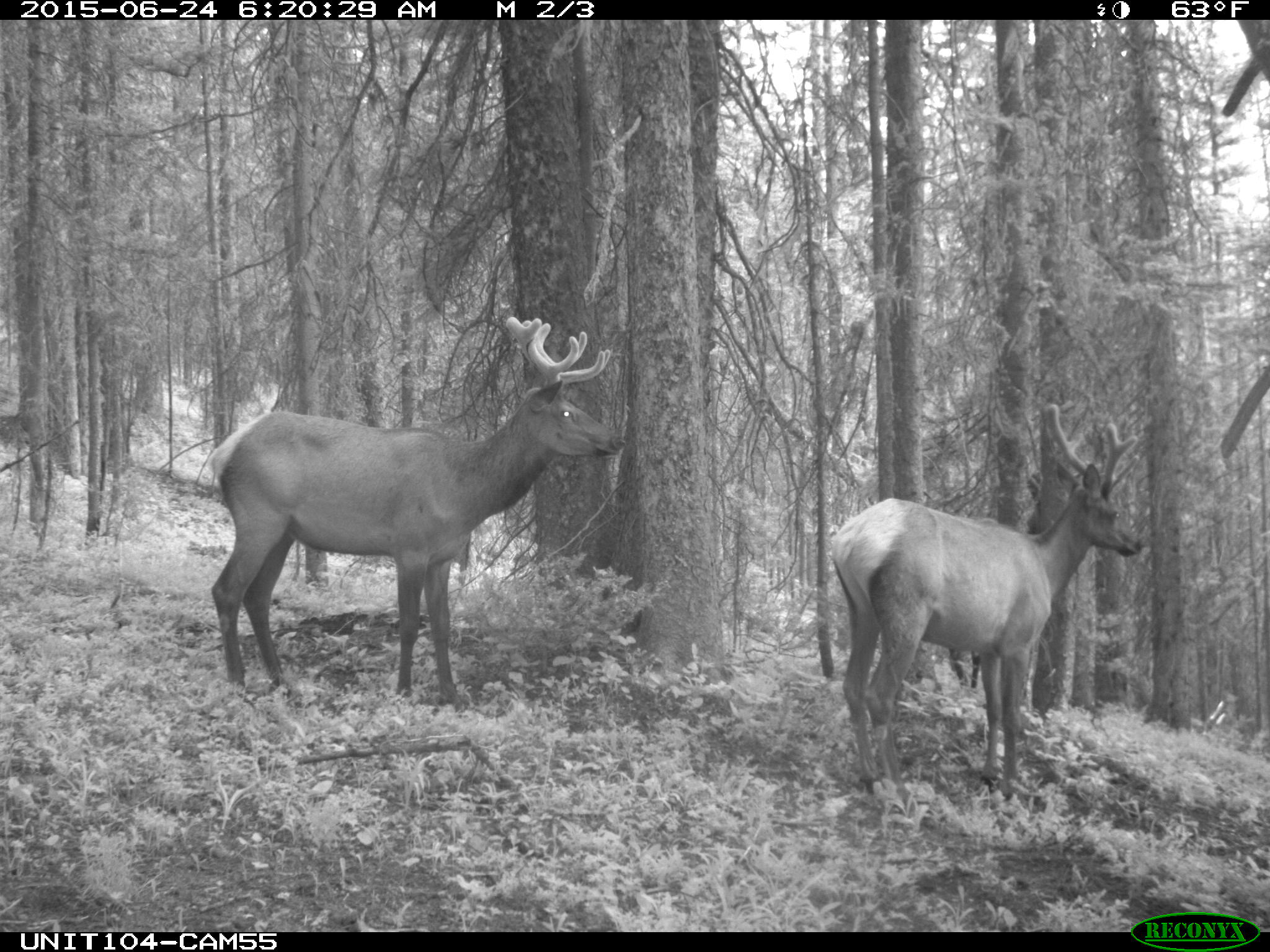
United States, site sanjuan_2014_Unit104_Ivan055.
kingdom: Animalia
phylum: Chordata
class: Mammalia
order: Artiodactyla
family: Cervidae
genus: Cervus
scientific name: Cervus elaphus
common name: red deer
Cervus elaphus (red deer).